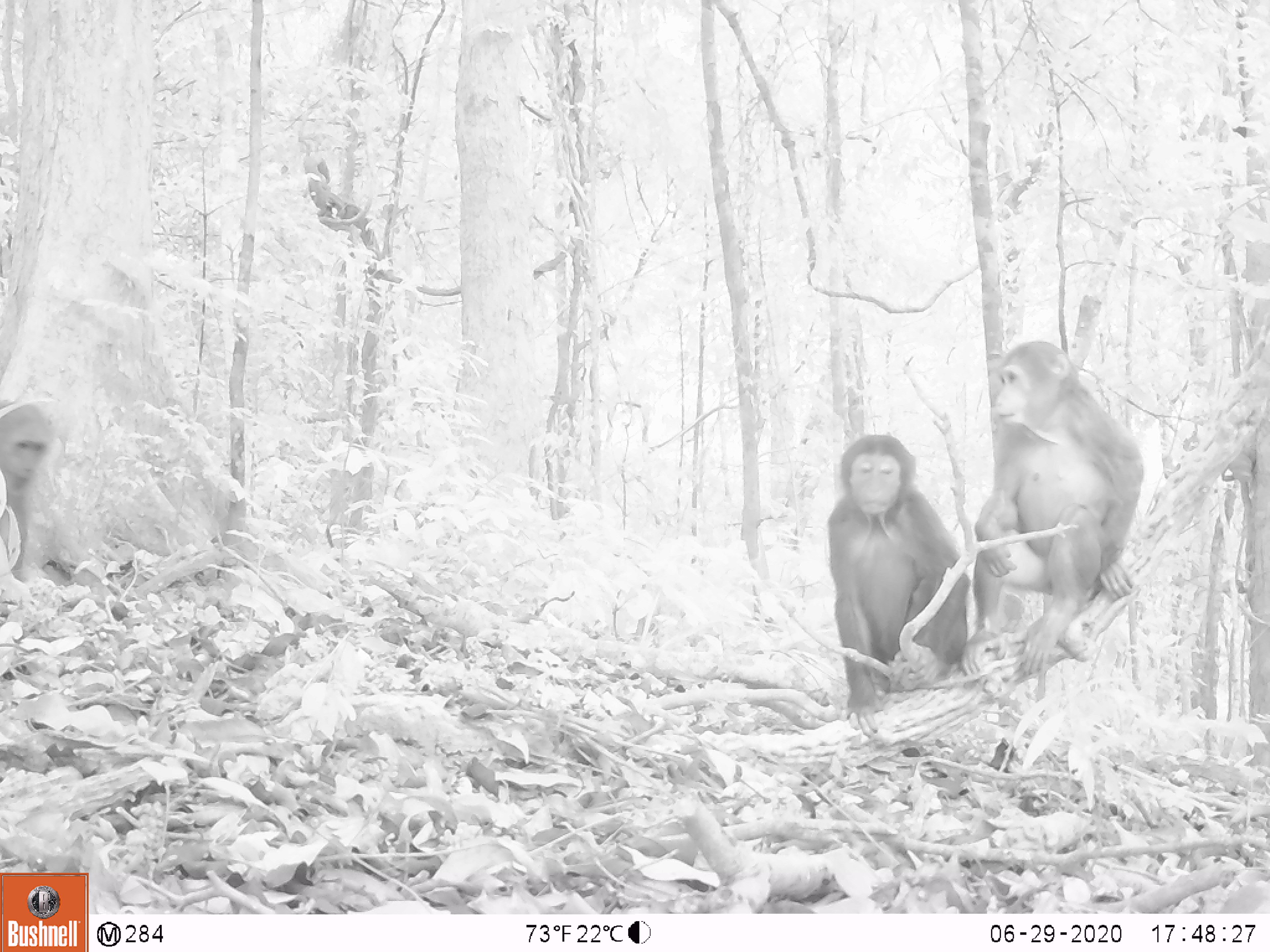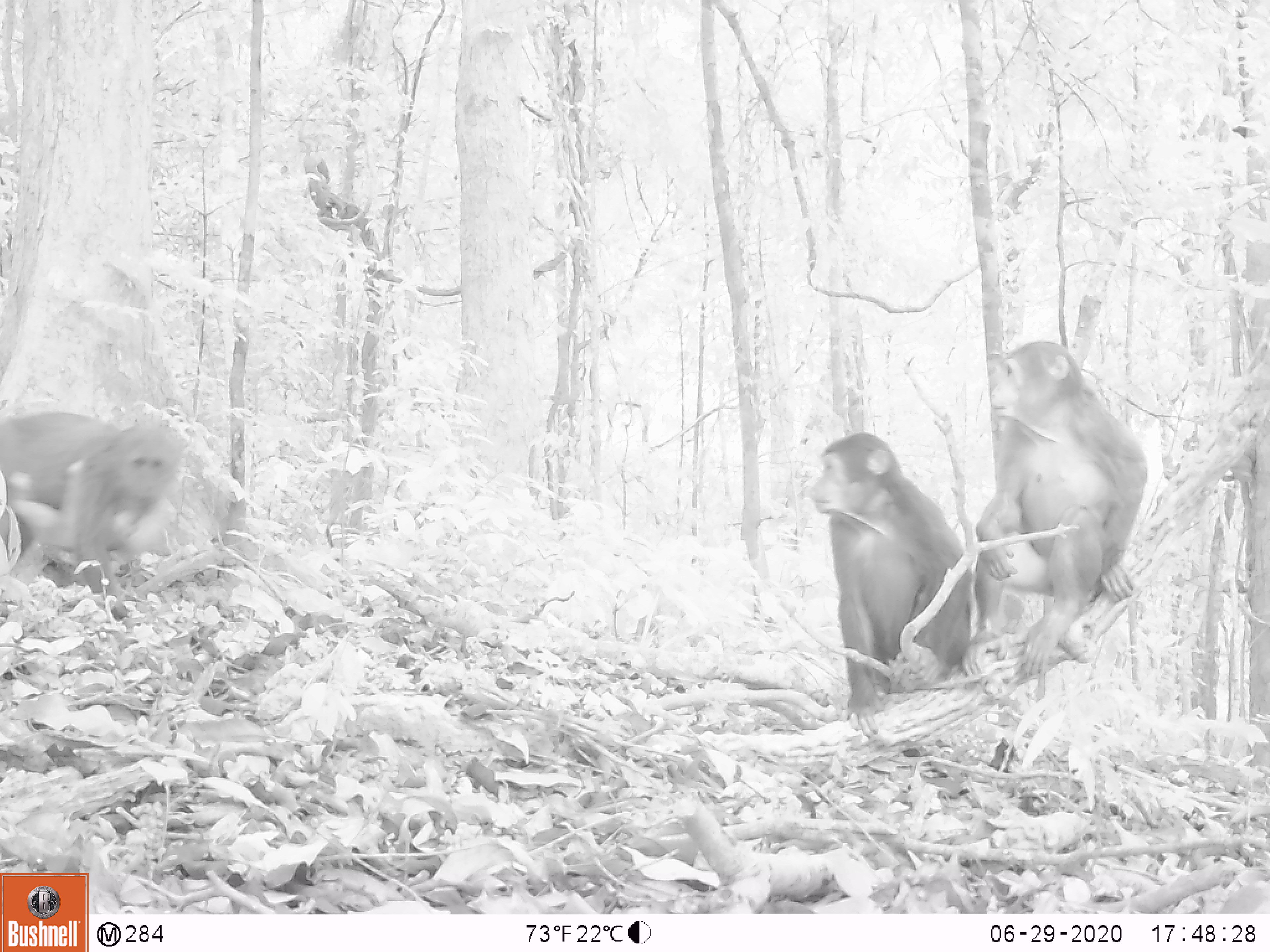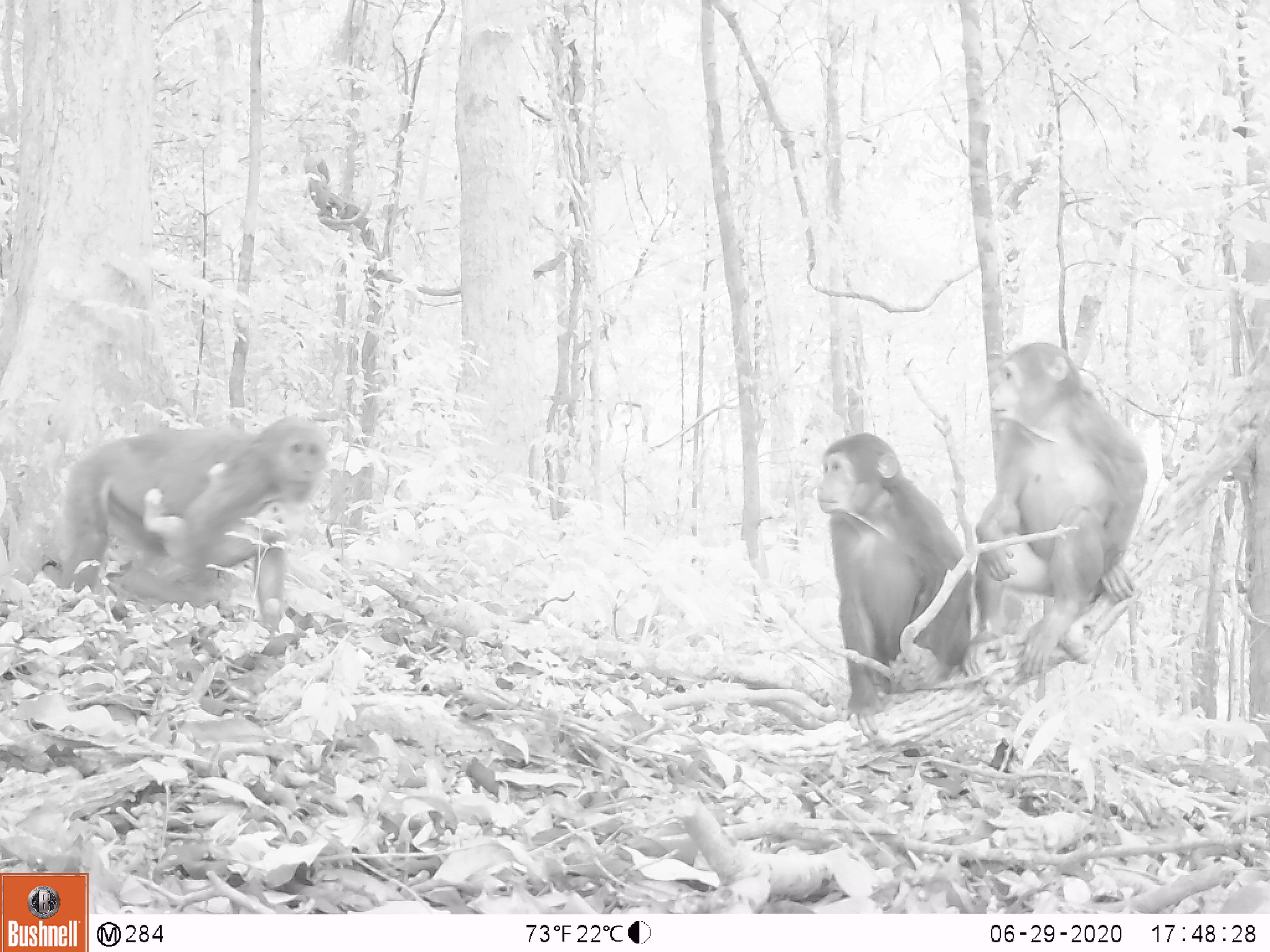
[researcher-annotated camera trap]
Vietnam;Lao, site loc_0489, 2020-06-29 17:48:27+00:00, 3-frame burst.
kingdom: Animalia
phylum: Chordata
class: Mammalia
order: Primates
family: Cercopithecidae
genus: Macaca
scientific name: Macaca arctoides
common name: stump-tailed macaque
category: stump tailed macaque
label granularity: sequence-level